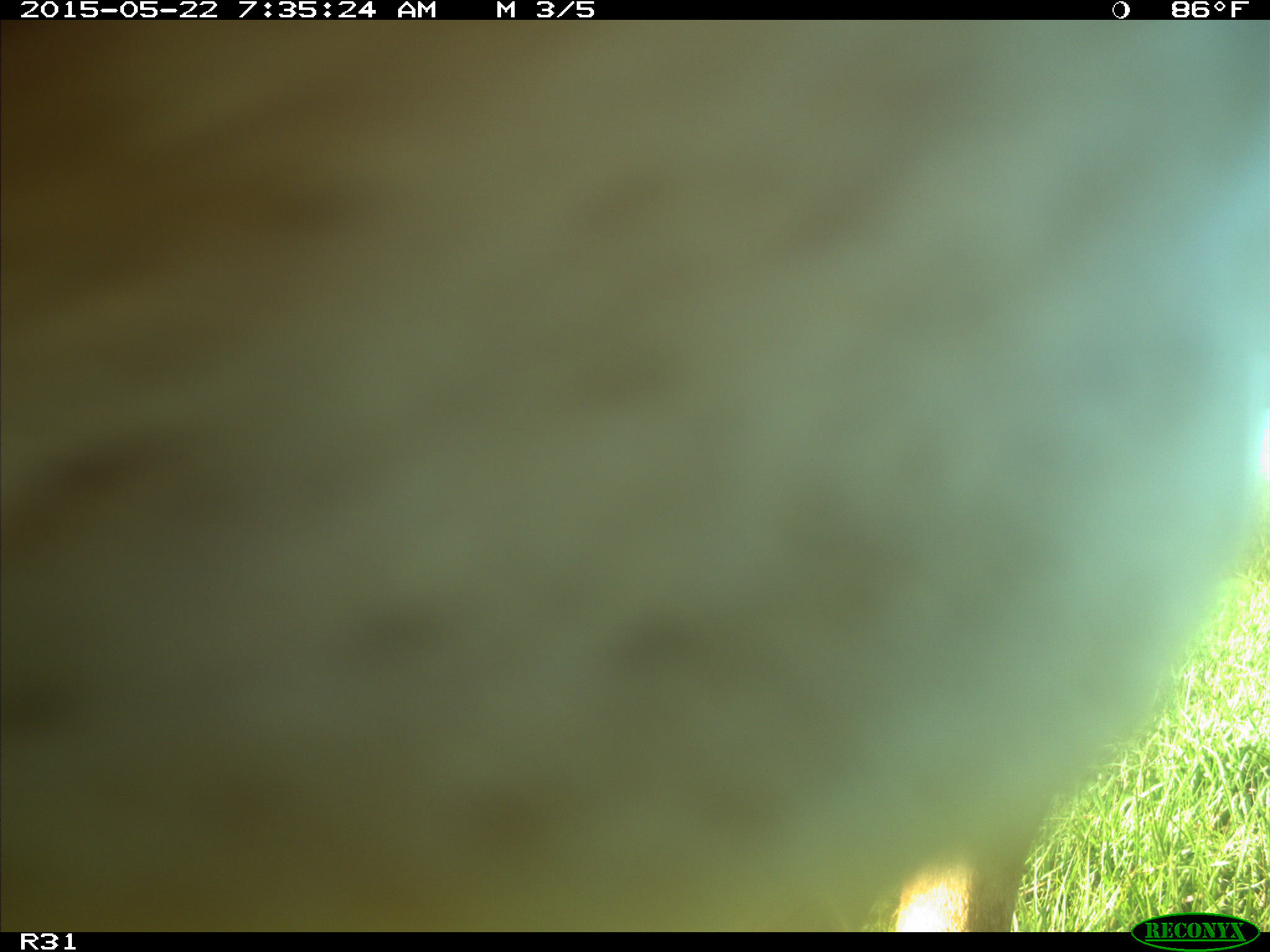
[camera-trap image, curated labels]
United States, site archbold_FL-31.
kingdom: Animalia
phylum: Chordata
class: Mammalia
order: Artiodactyla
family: Bovidae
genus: Bos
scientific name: Bos taurus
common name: domestic cow